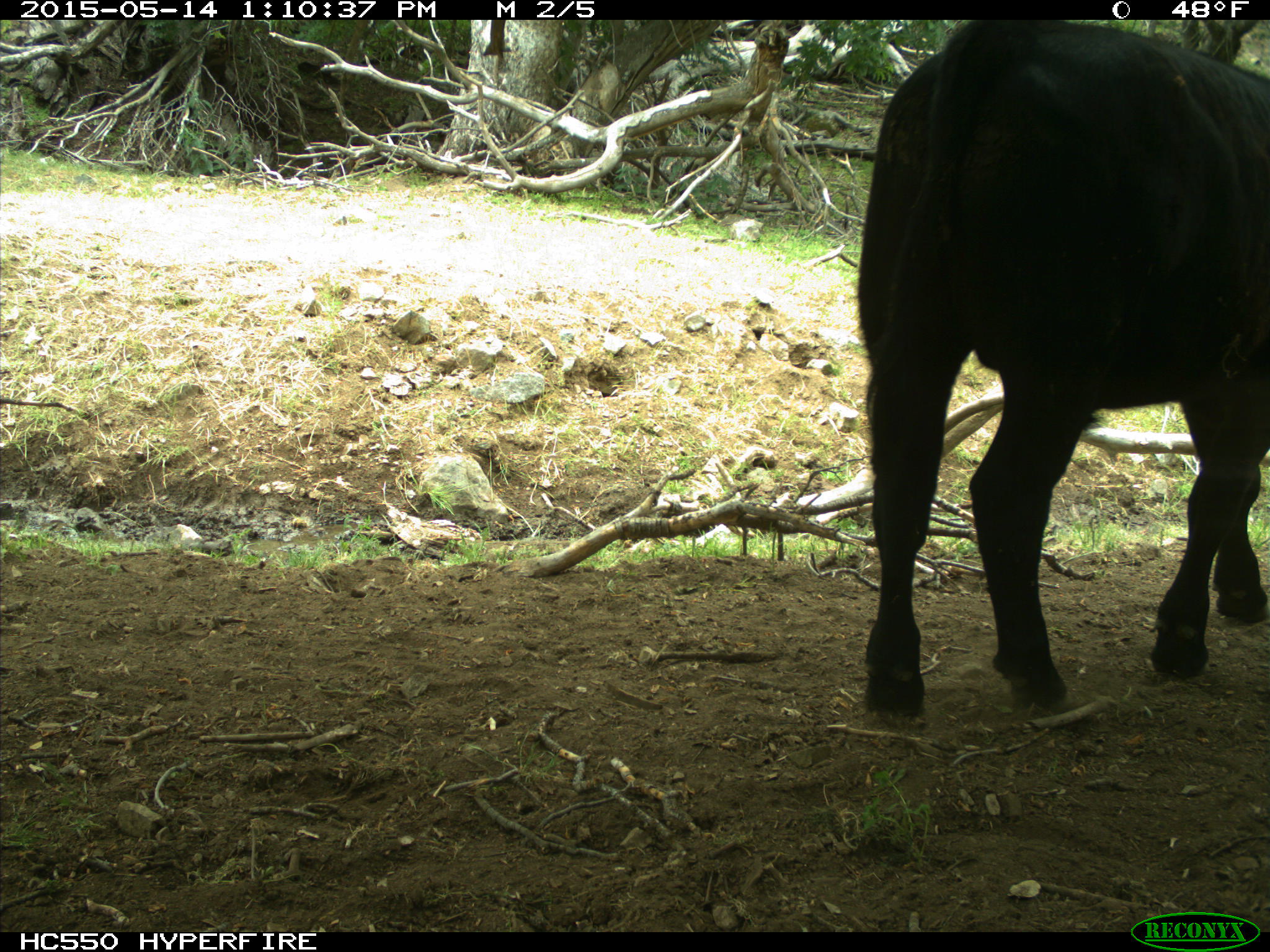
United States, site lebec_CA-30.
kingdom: Animalia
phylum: Chordata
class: Mammalia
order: Artiodactyla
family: Bovidae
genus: Bos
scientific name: Bos taurus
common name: domestic cow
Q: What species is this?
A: Bos taurus (domestic cow).